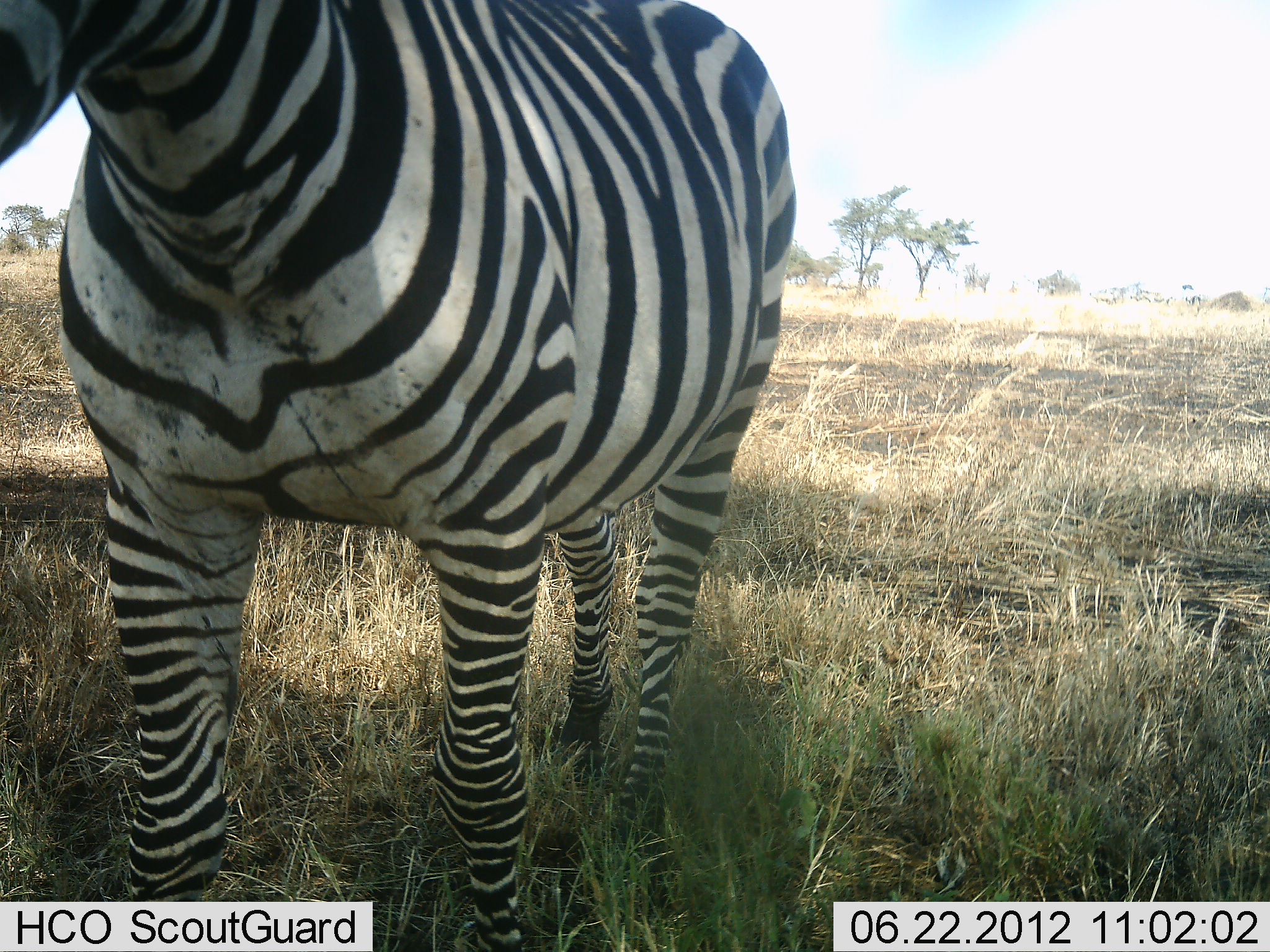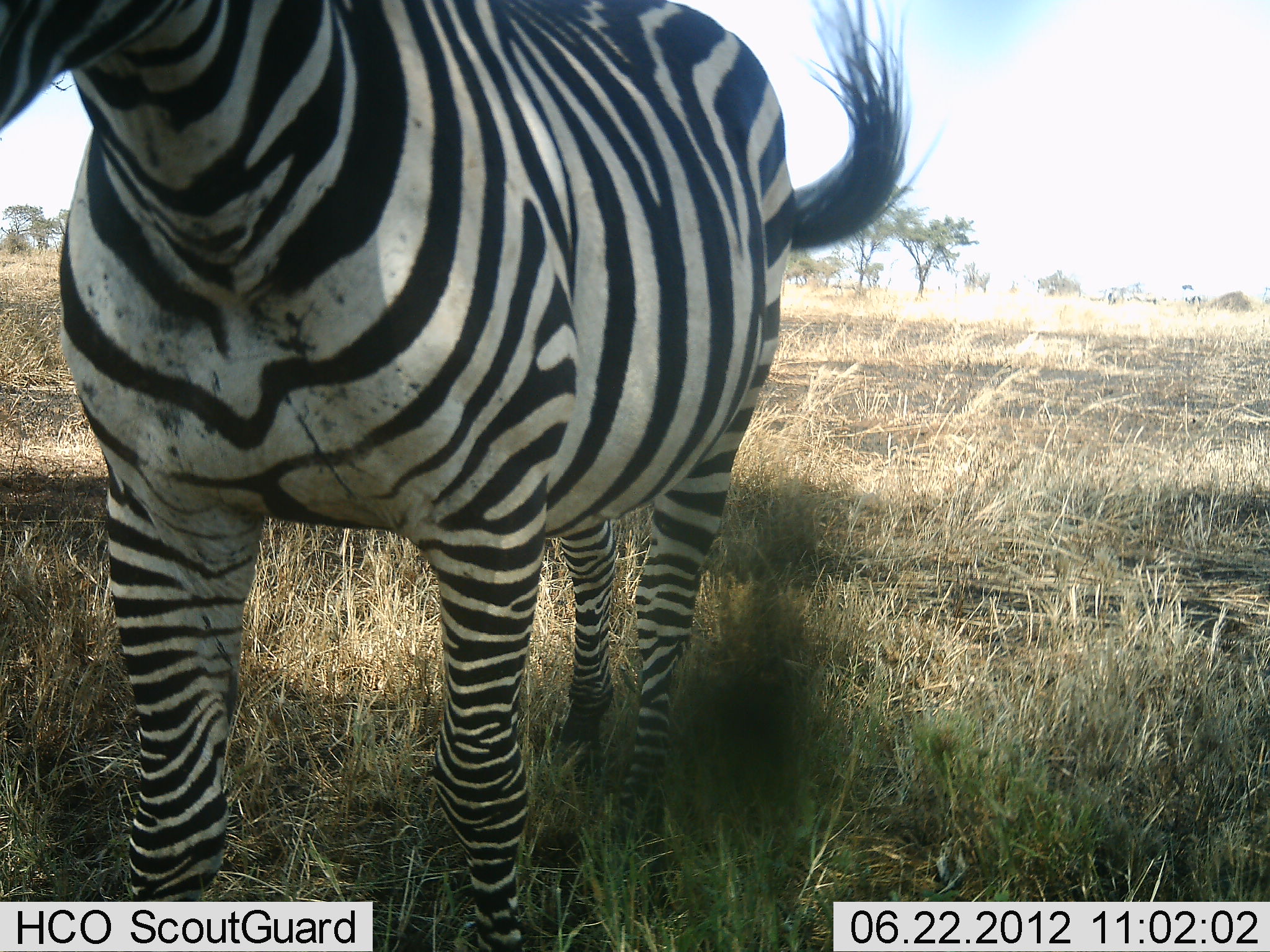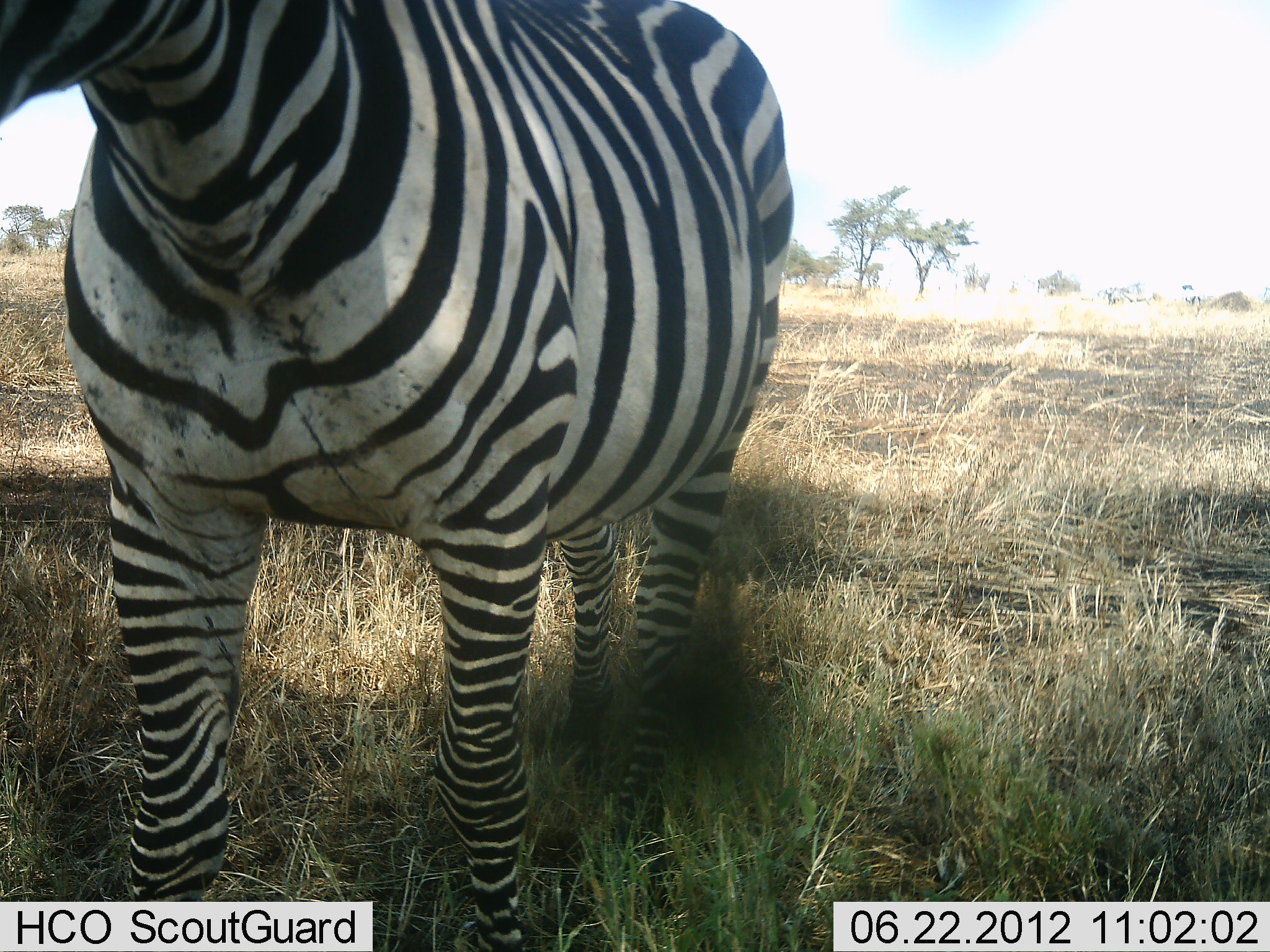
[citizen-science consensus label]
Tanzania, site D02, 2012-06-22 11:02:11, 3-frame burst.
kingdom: Animalia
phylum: Chordata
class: Mammalia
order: Perissodactyla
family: Equidae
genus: Equus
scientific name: Equus quagga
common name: plains zebra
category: zebra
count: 1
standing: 90%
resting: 0%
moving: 10%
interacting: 0%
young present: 0%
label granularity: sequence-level